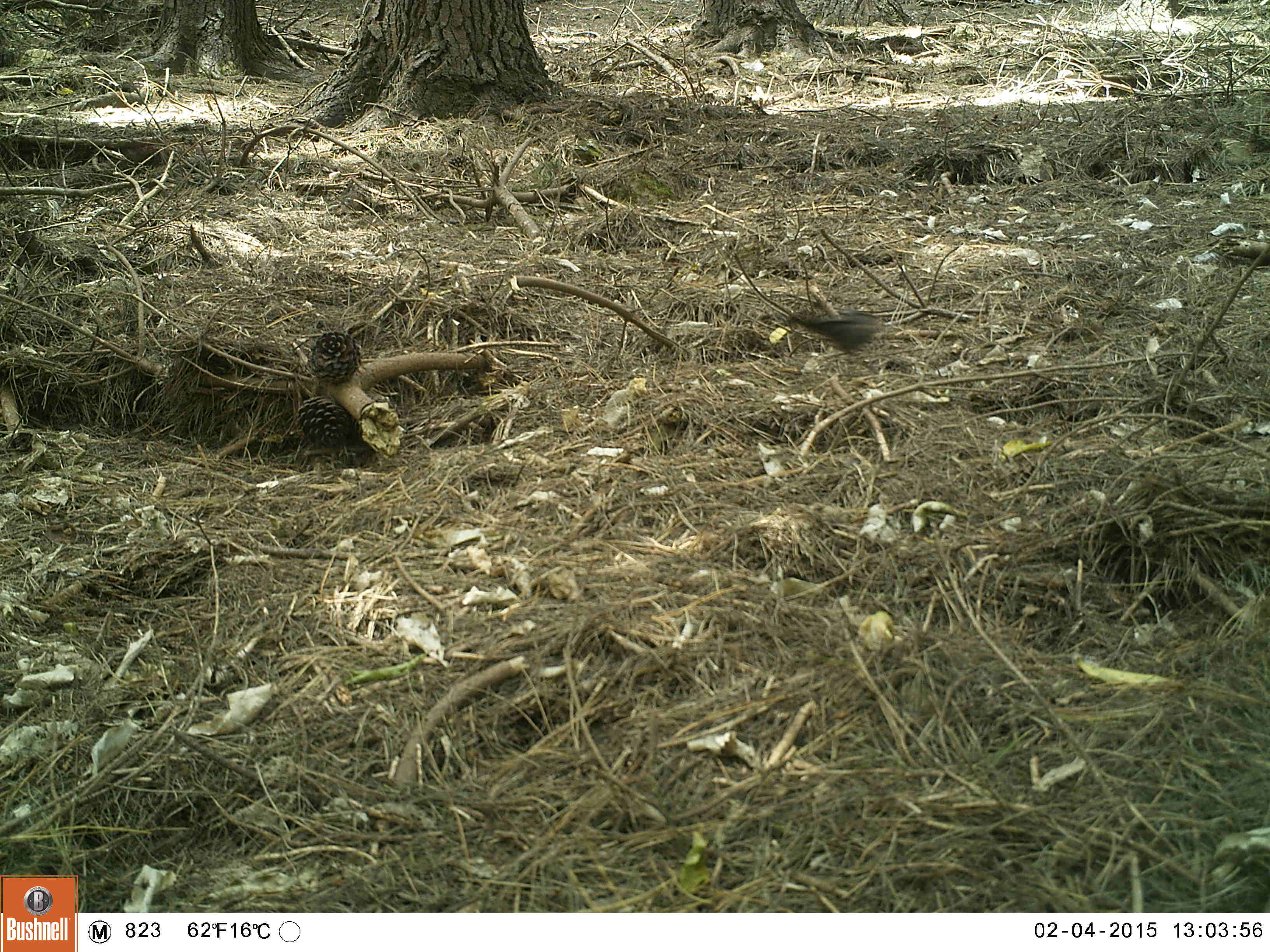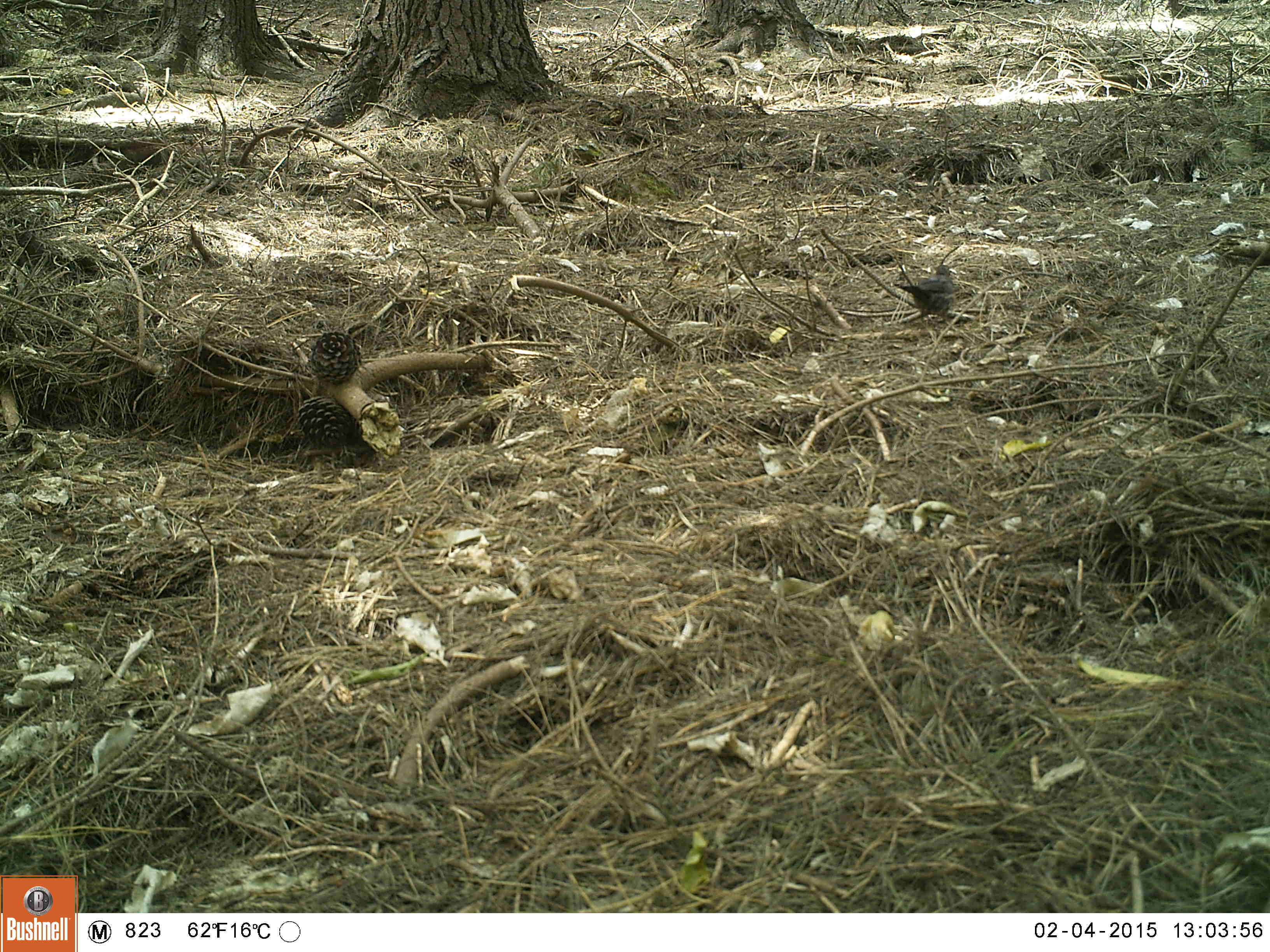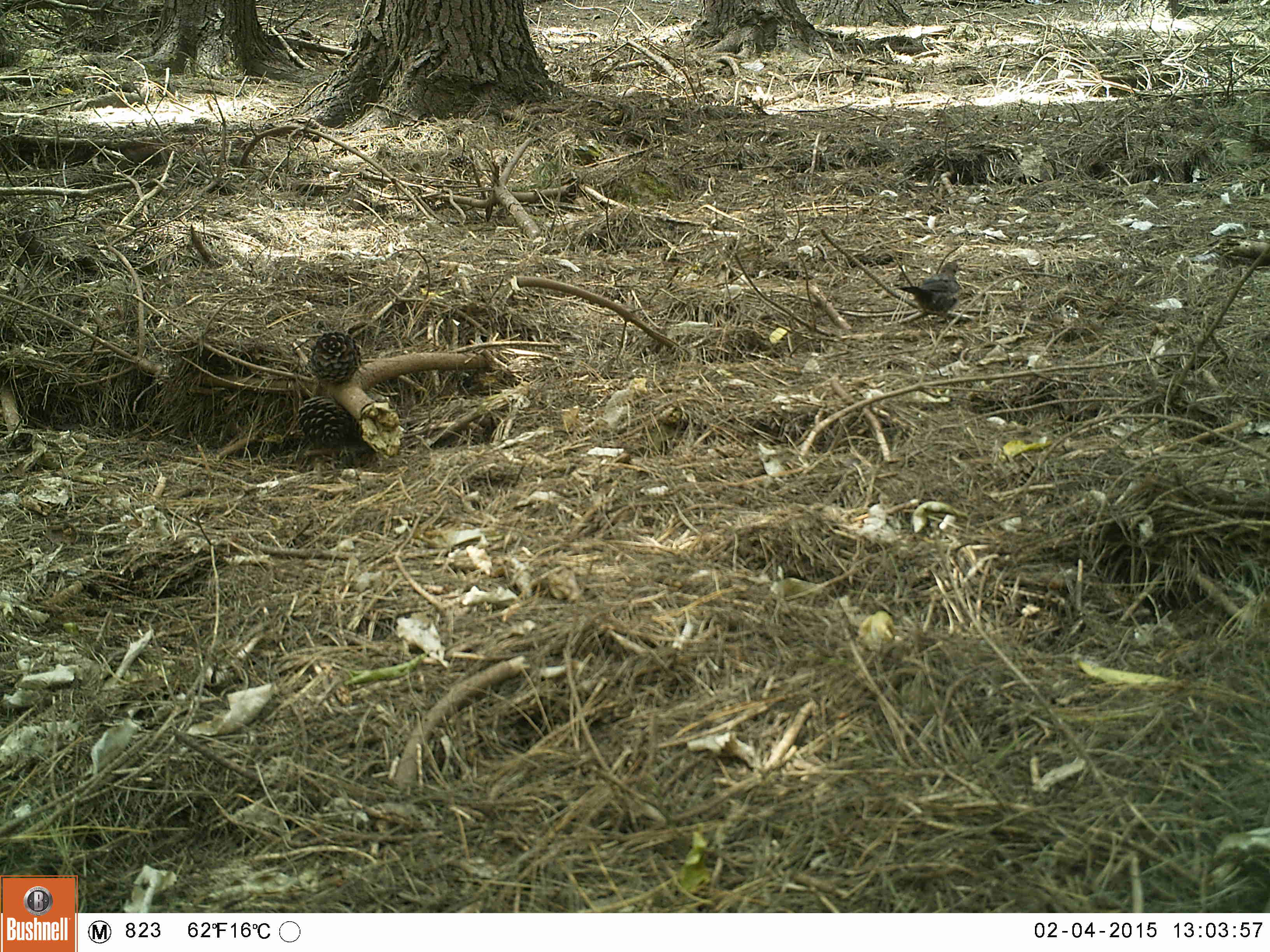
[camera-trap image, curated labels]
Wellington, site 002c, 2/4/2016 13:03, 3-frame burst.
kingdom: Animalia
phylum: Chordata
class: Aves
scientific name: Aves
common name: bird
Bird (Aves).